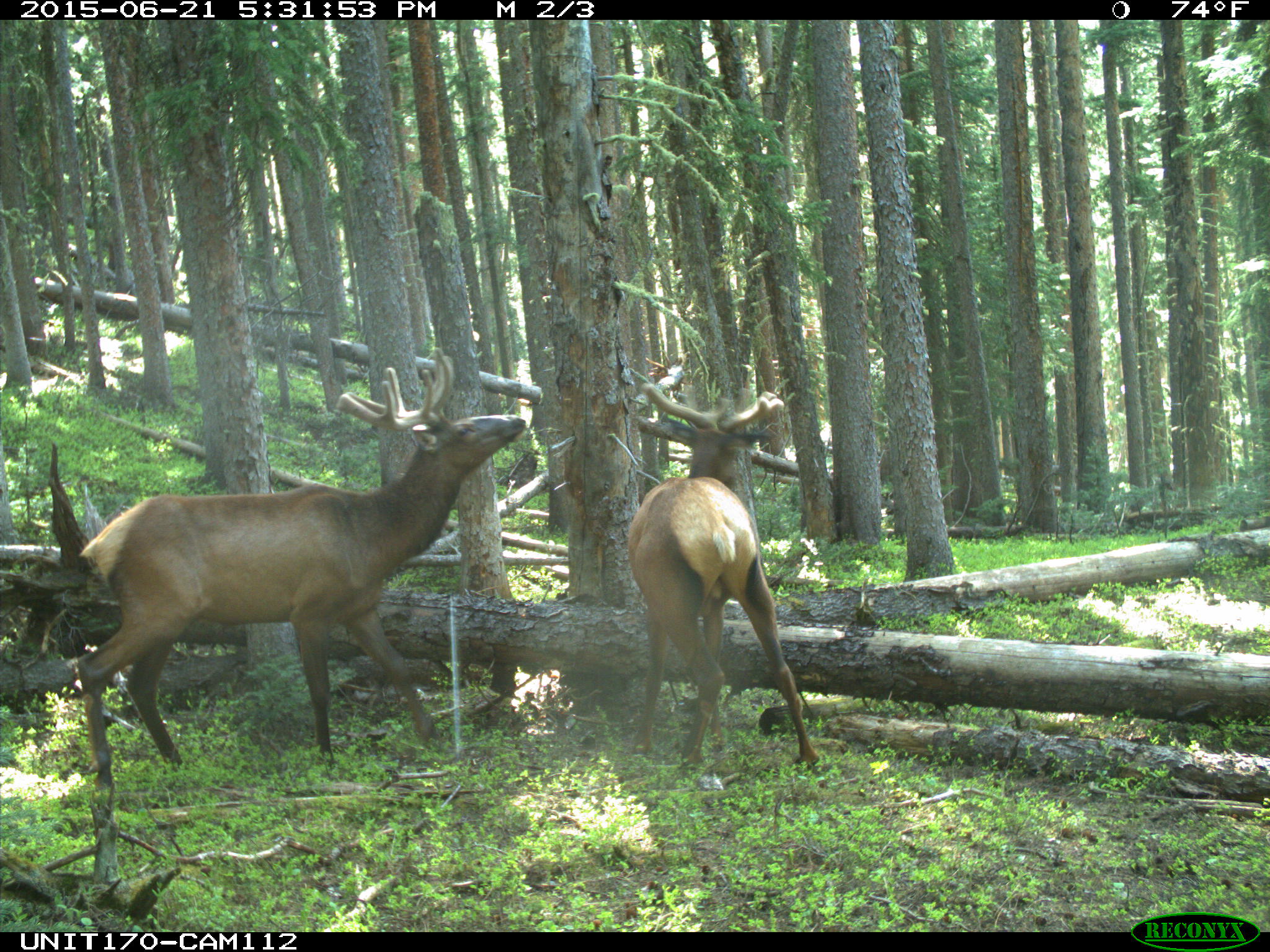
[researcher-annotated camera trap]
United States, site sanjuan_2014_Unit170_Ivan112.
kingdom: Animalia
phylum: Chordata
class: Mammalia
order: Artiodactyla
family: Cervidae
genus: Cervus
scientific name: Cervus elaphus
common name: red deer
Cervus elaphus (red deer).